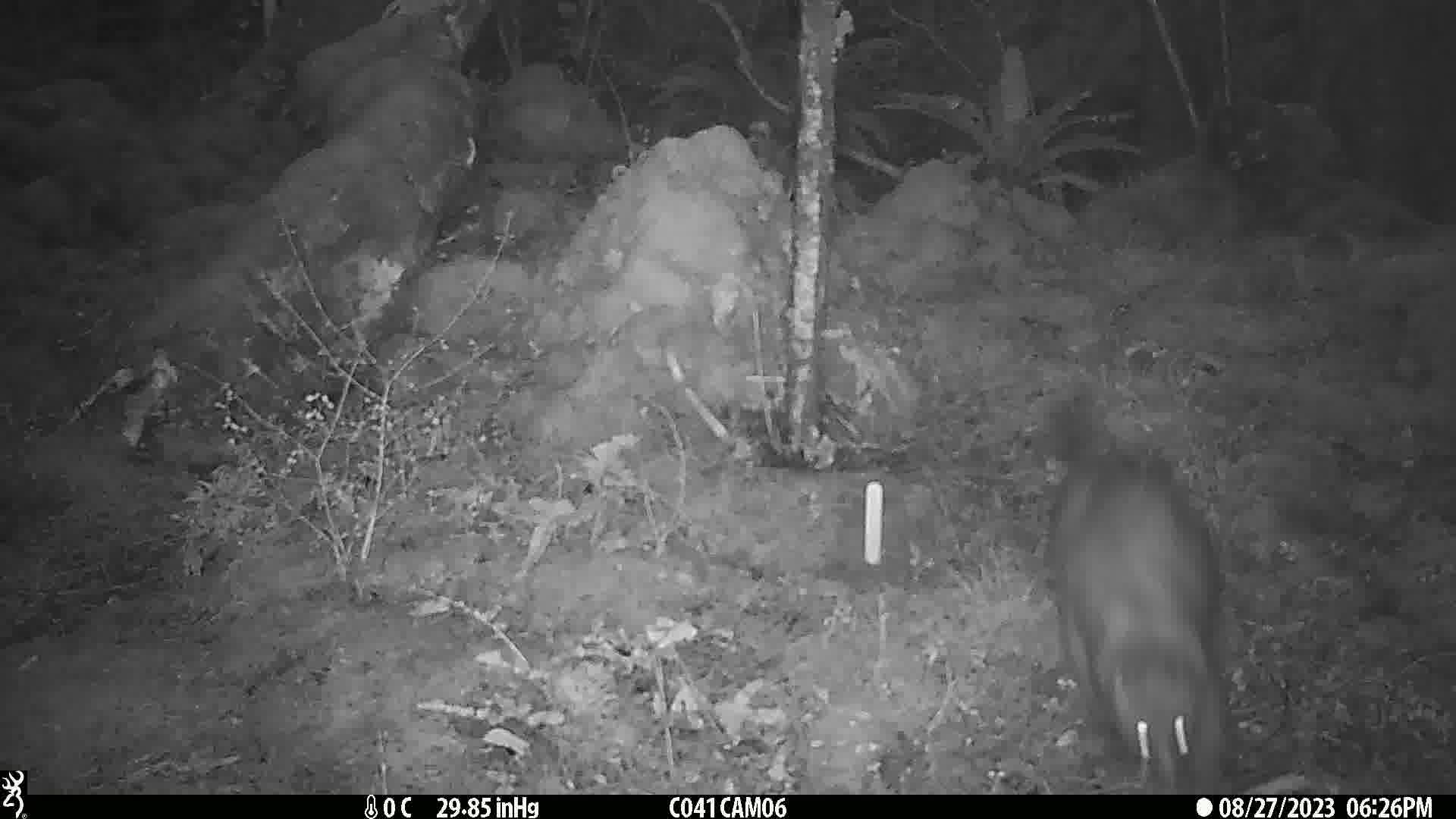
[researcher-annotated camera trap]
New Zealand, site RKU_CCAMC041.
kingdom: Animalia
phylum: Chordata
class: Mammalia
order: Diprotodontia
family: Phalangeridae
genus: Trichosurus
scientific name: Trichosurus vulpecula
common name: common brushtail possum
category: possum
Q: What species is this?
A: Possum (common brushtail possum) (Trichosurus vulpecula).